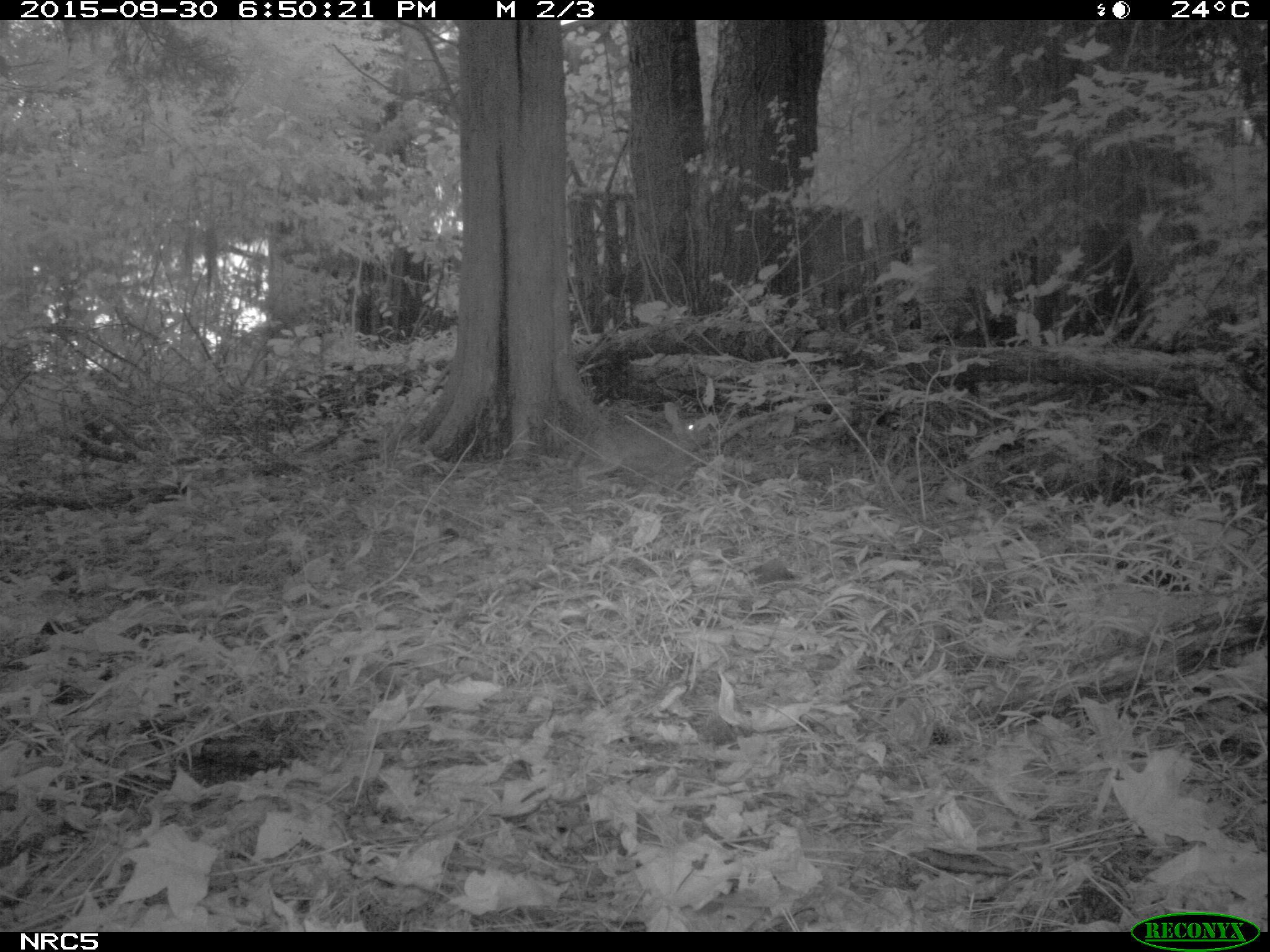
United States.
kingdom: Animalia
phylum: Chordata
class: Mammalia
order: Lagomorpha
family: Leporidae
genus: Sylvilagus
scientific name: Sylvilagus floridanus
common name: eastern cottontail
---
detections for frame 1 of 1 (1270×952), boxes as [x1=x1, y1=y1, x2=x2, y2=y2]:
Eastern Cottontail: [x1=567, y1=393, x2=705, y2=492]